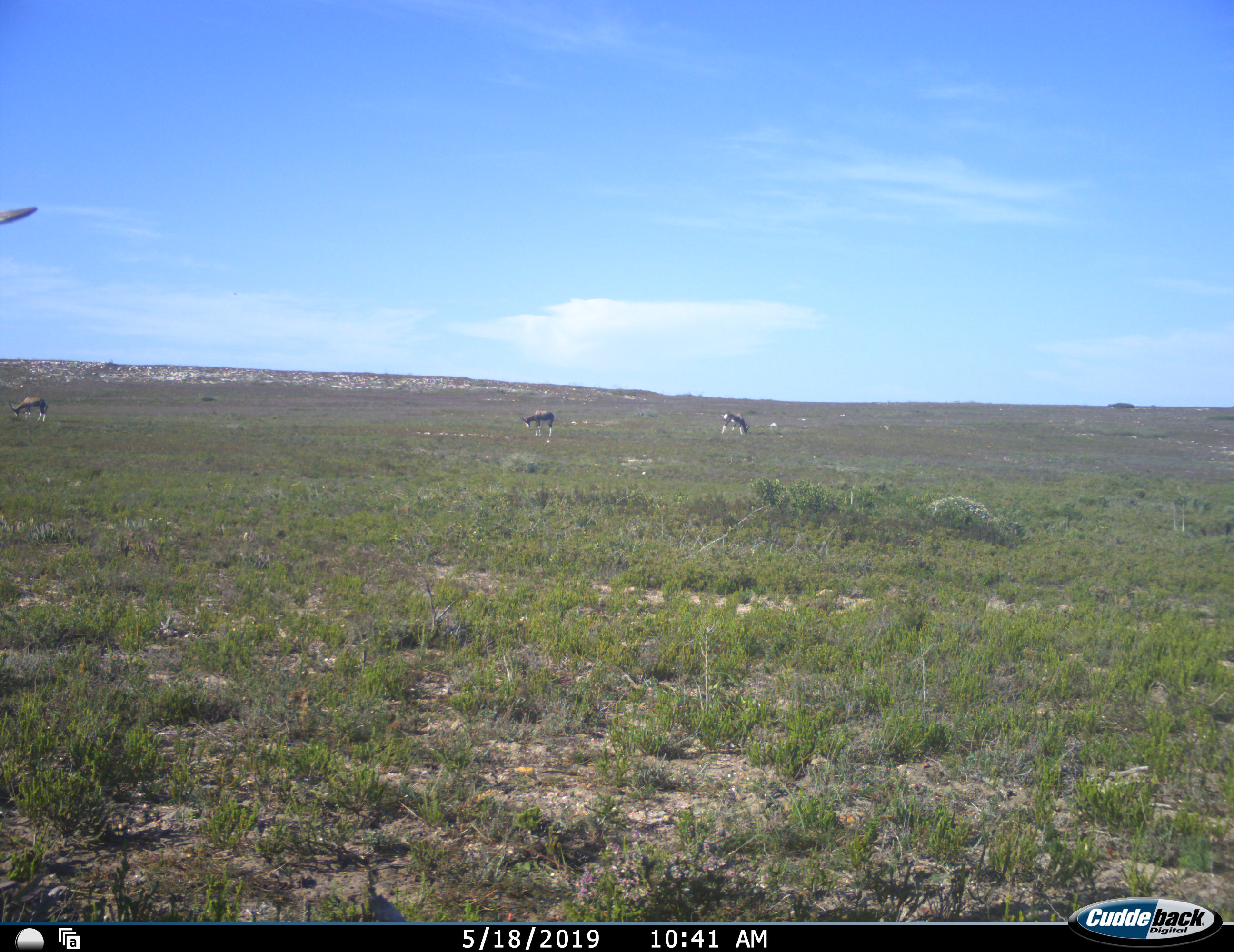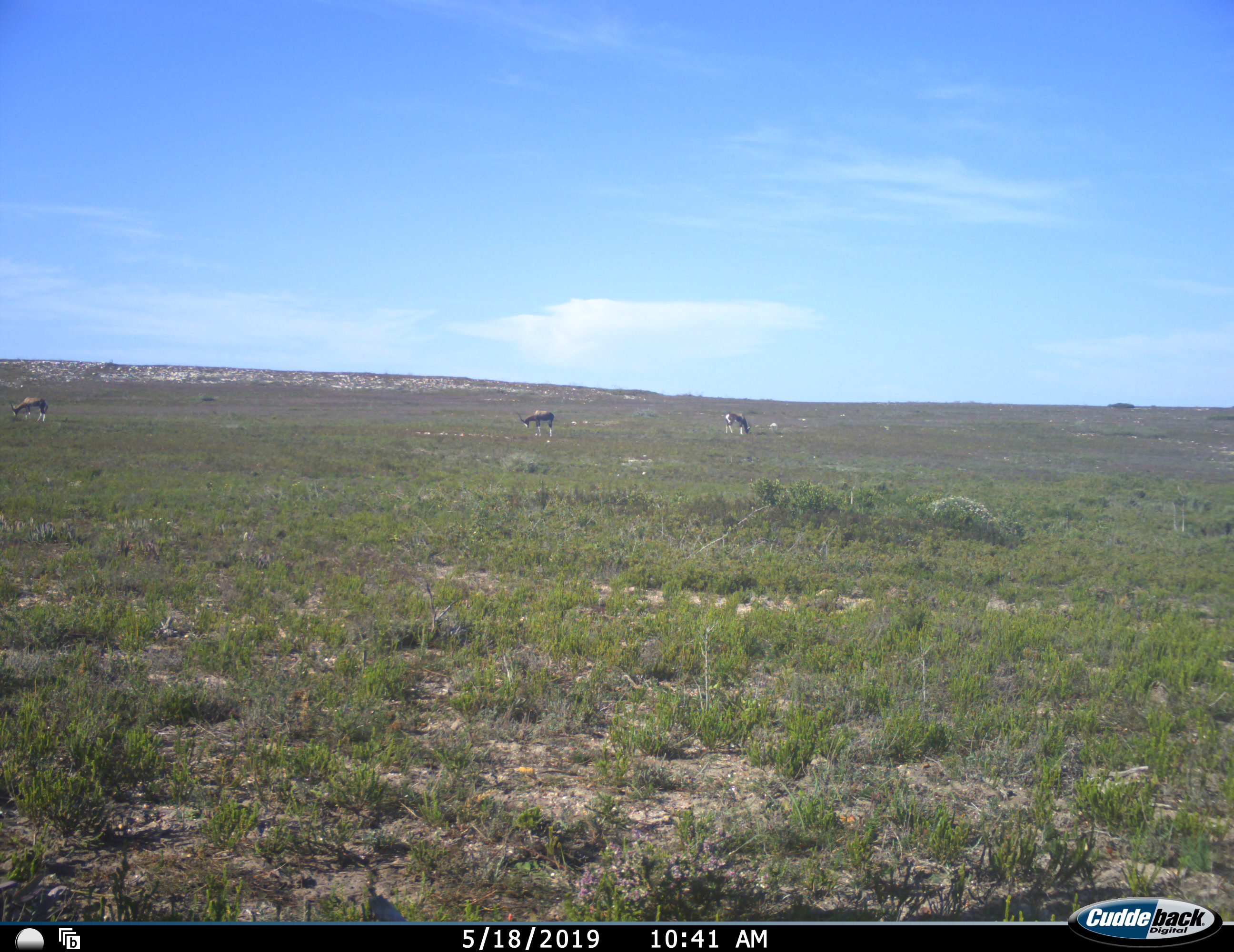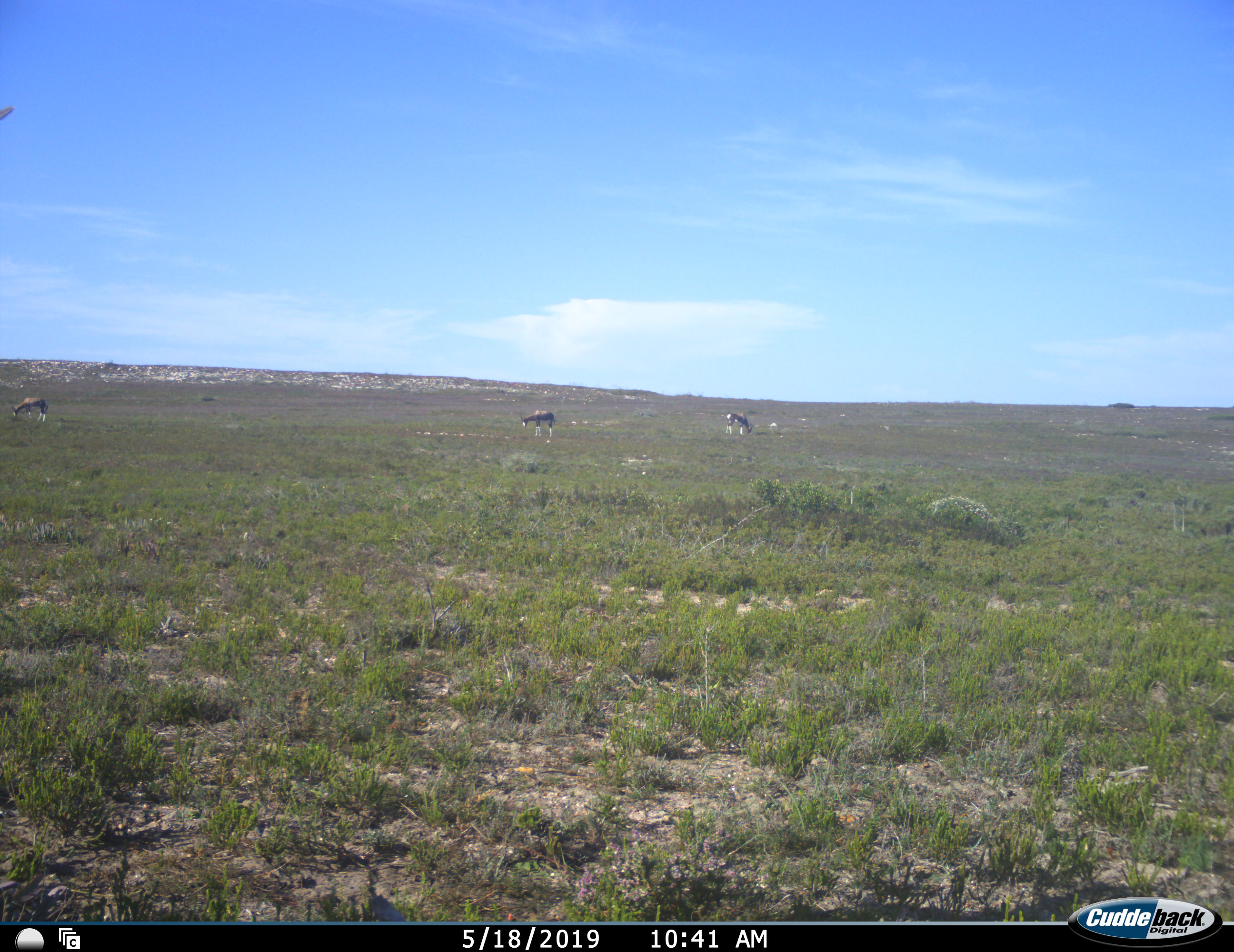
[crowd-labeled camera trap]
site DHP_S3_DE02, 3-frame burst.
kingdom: Animalia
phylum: Chordata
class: Mammalia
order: Artiodactyla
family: Bovidae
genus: Damaliscus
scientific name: Damaliscus pygargus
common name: bontebok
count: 3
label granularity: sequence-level